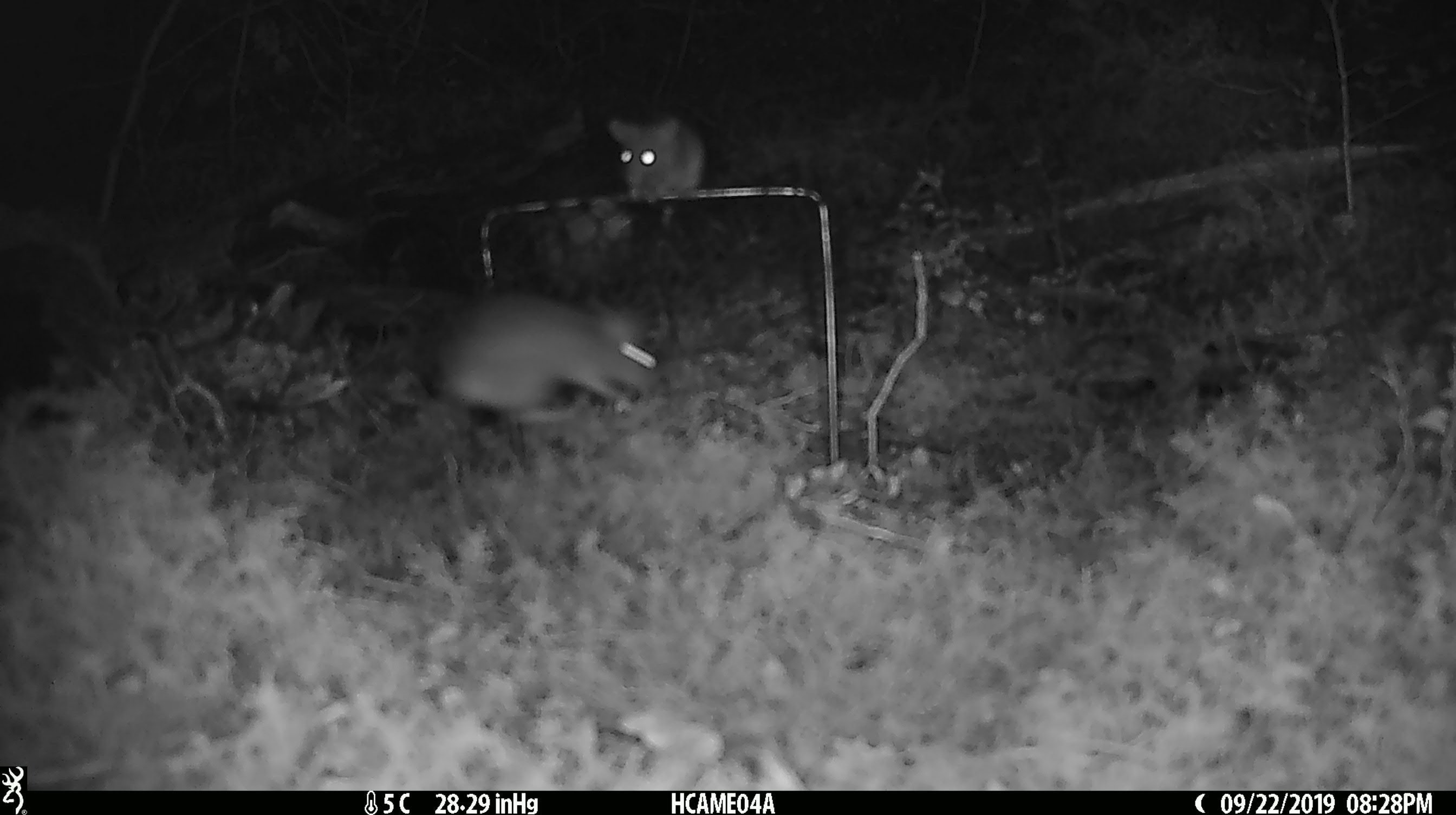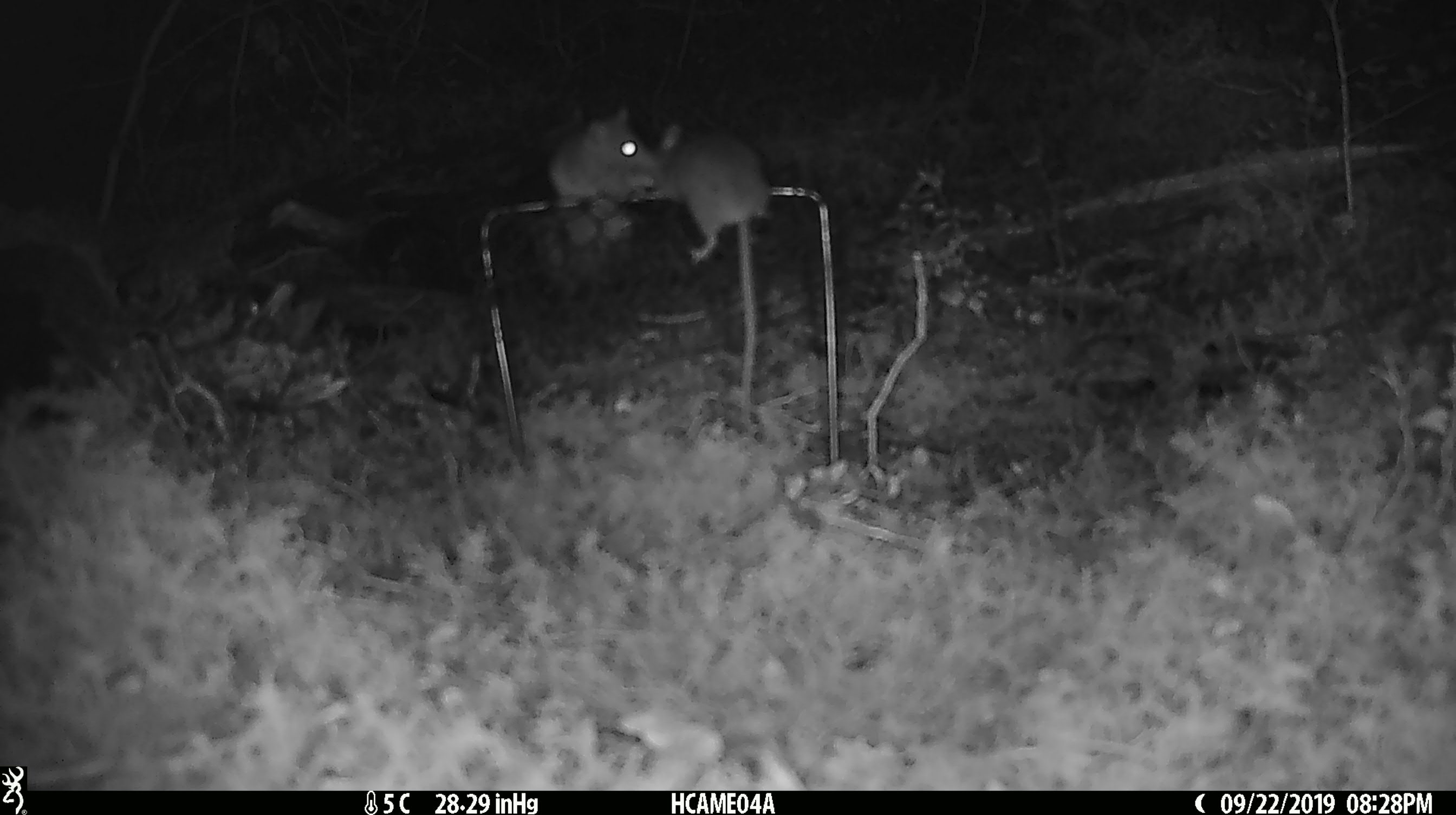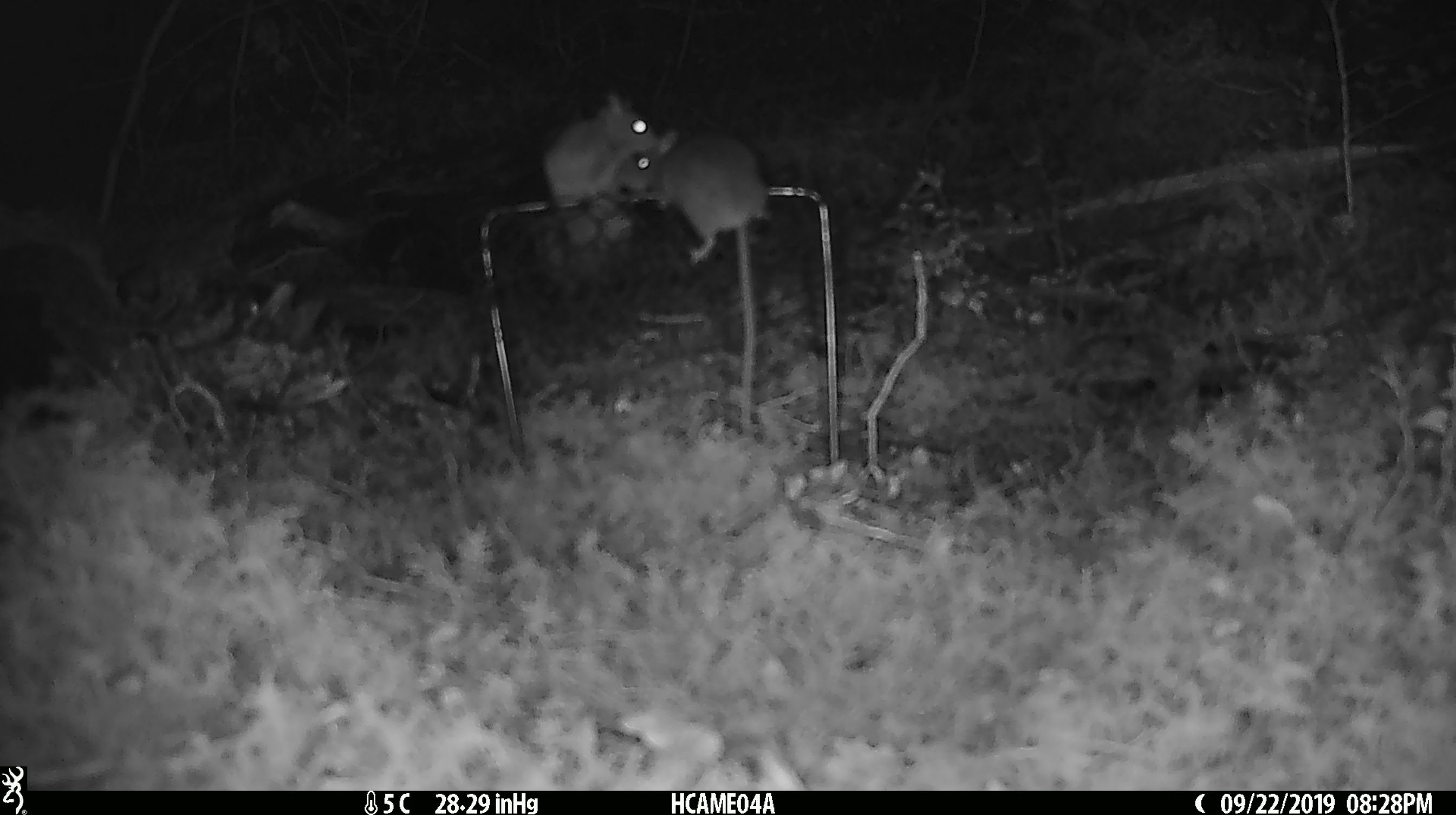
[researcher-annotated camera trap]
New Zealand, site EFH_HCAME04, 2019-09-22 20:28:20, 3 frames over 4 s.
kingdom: Animalia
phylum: Chordata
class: Mammalia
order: Rodentia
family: Muridae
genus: Mus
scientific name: Mus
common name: mouse